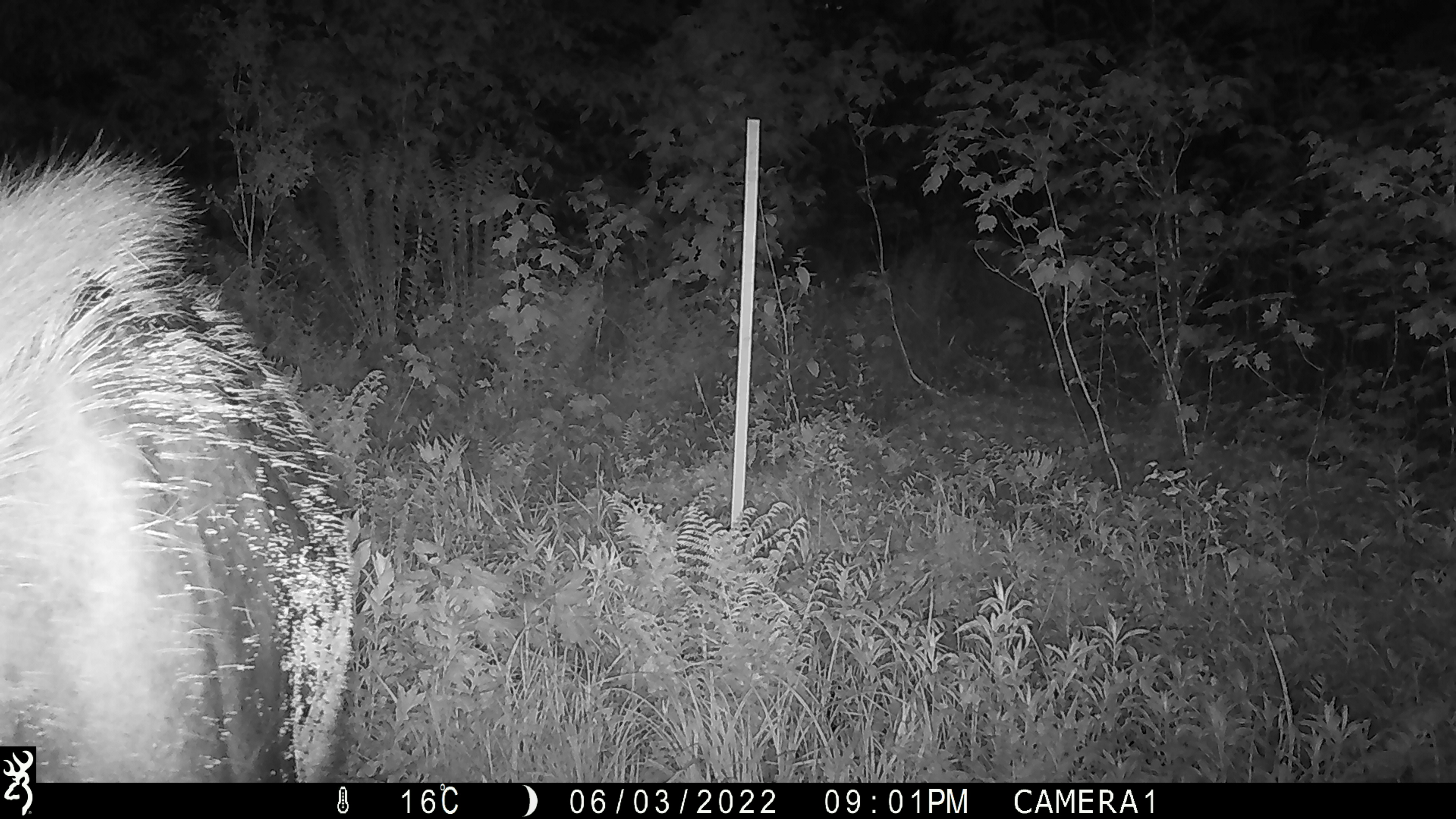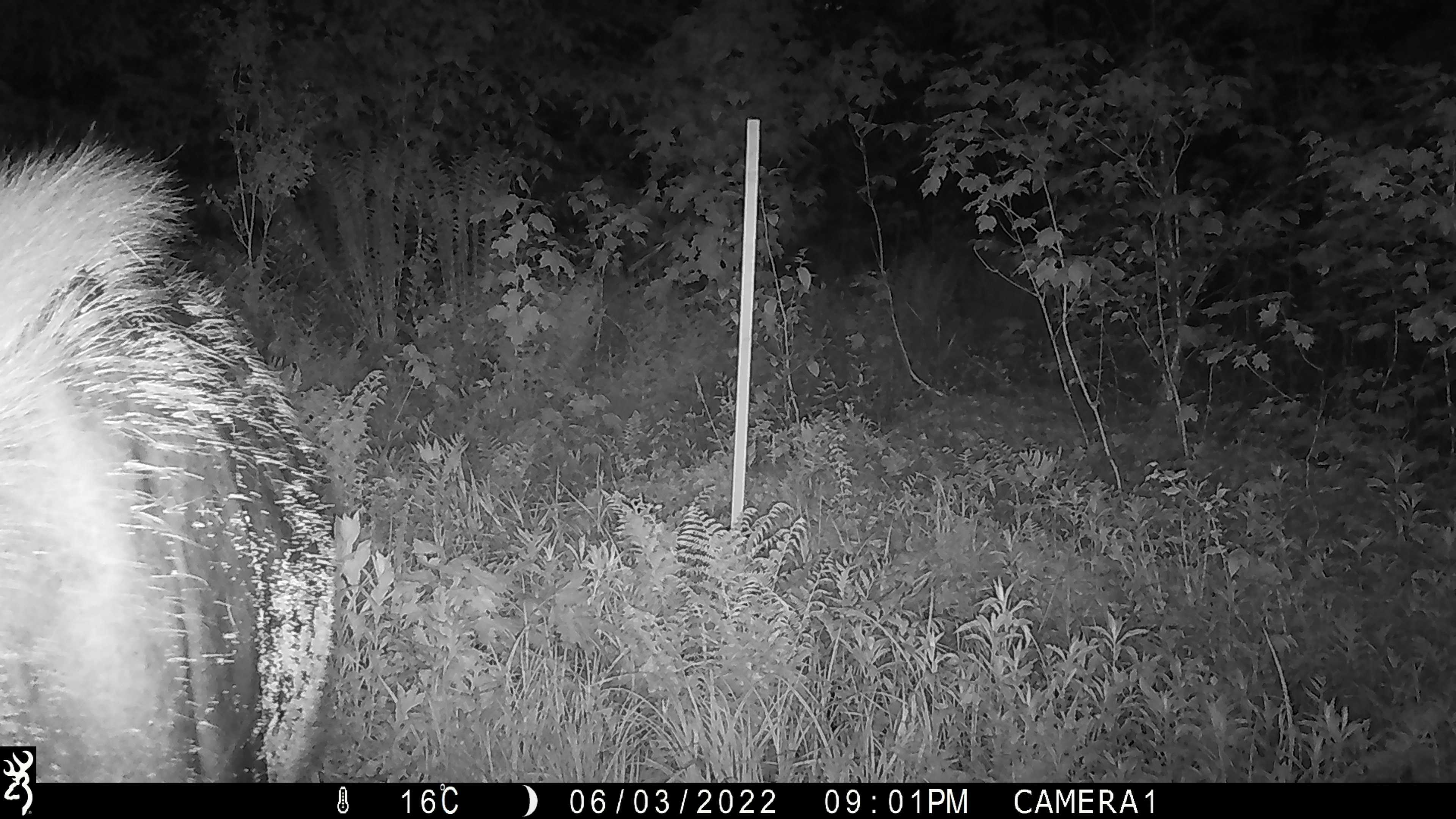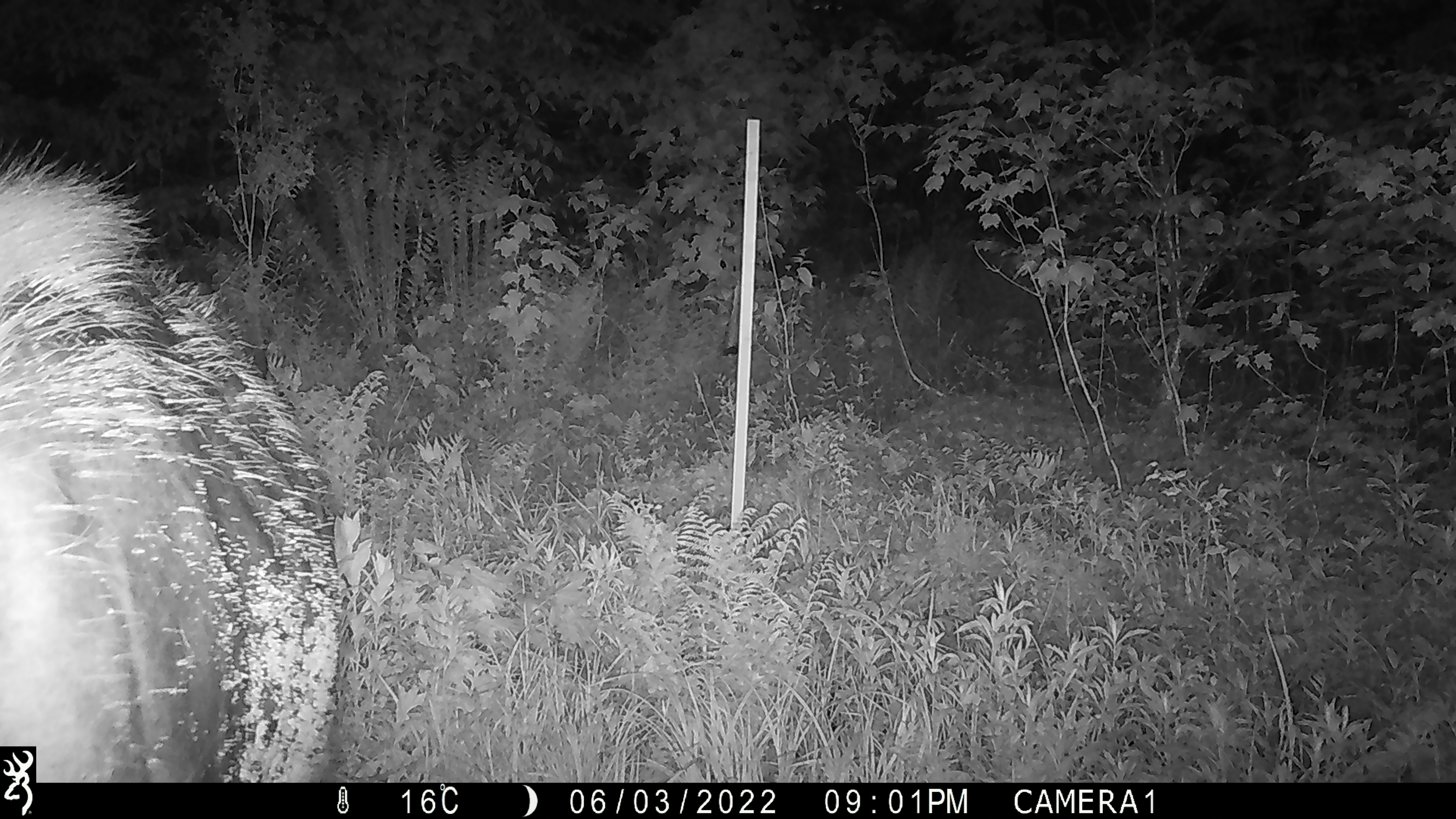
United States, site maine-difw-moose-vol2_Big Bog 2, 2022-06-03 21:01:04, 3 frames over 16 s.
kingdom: Animalia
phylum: Chordata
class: Mammalia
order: Artiodactyla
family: Cervidae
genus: Alces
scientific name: Alces alces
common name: moose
Moose (Alces alces).